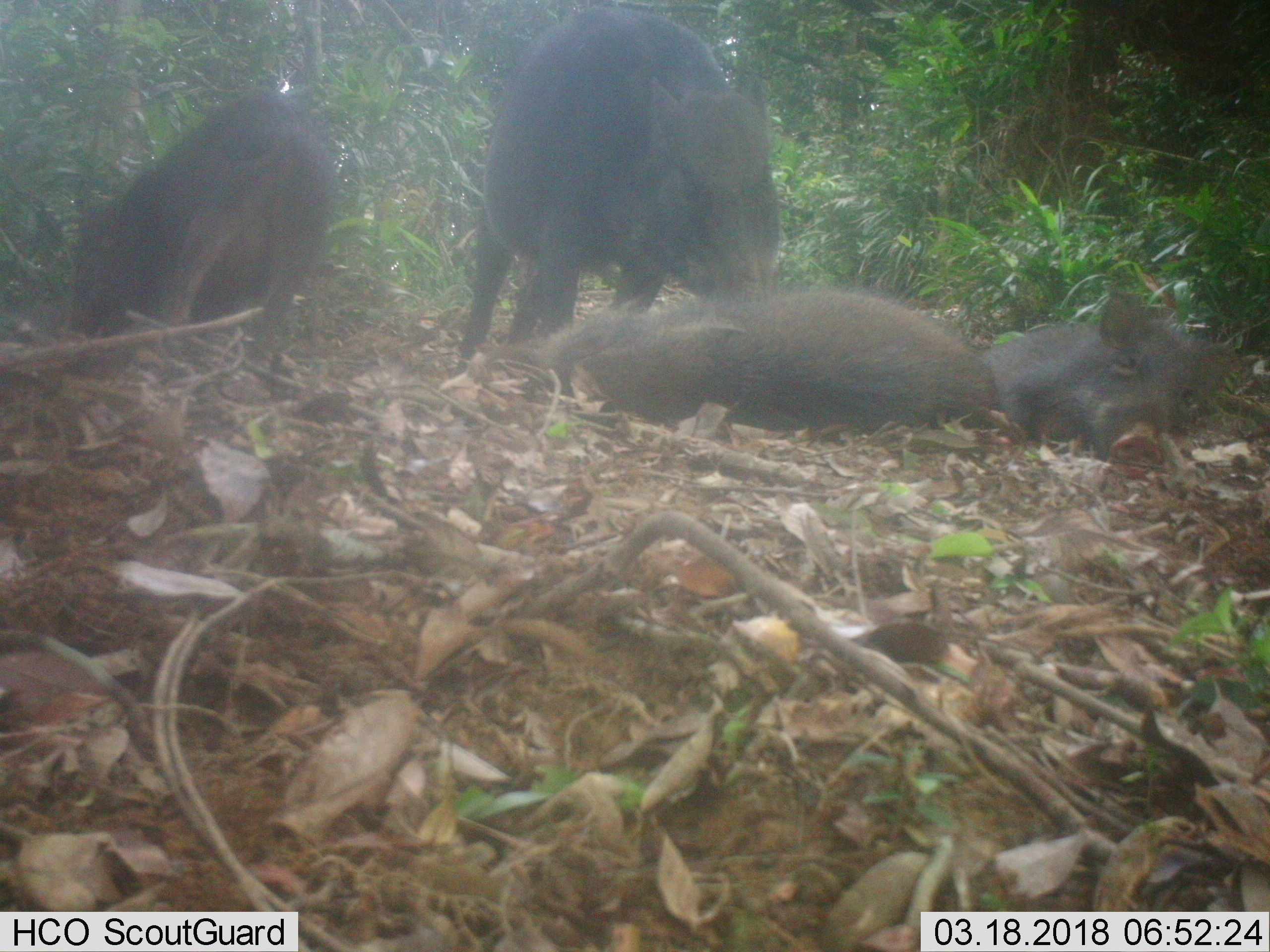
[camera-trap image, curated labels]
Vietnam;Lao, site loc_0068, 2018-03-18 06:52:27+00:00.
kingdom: Animalia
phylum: Chordata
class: Mammalia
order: Artiodactyla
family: Suidae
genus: Sus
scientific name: Sus scrofa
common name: eurasian wild pig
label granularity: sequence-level